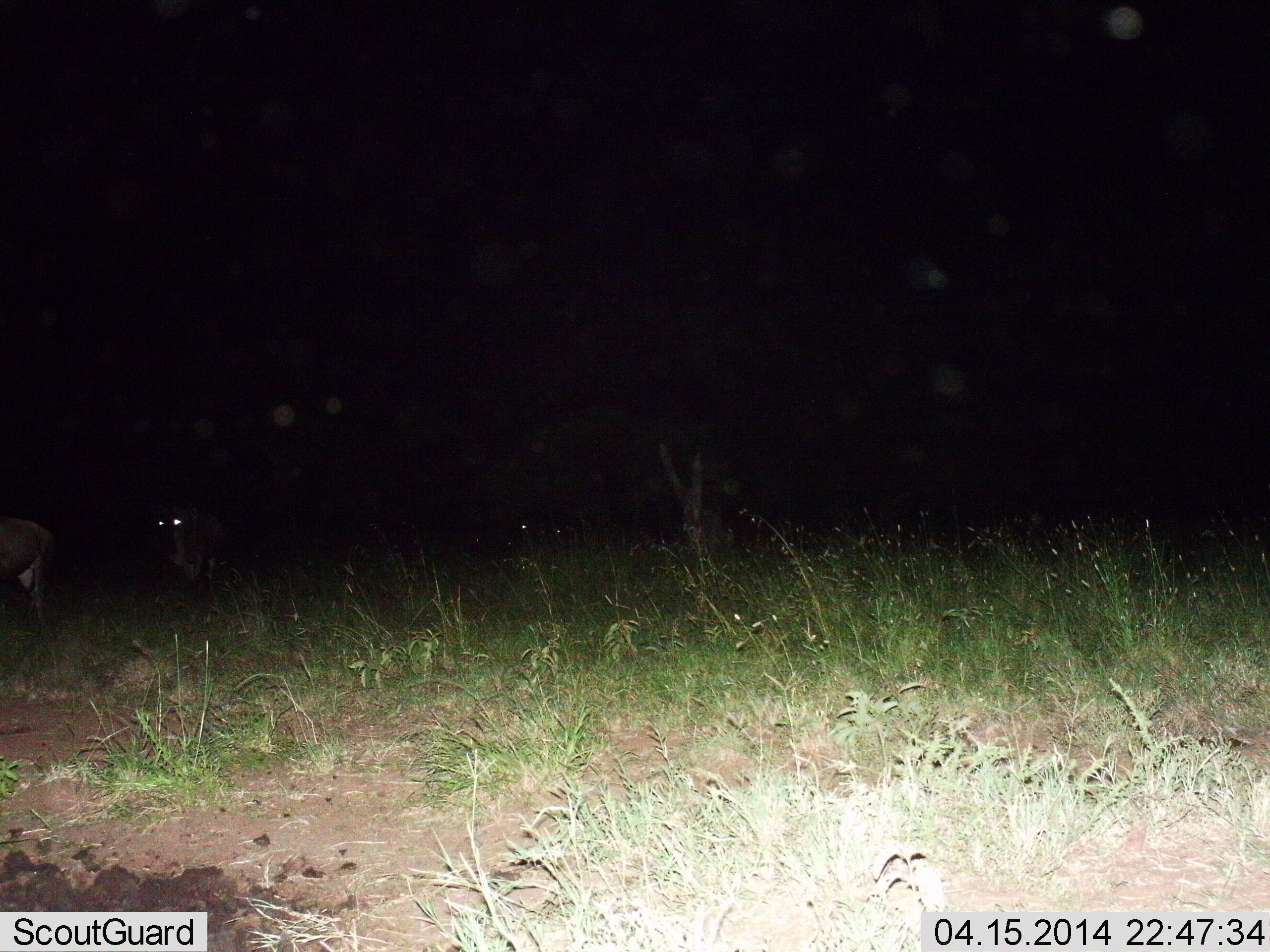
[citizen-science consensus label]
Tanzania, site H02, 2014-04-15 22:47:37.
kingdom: Animalia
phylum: Chordata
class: Mammalia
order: Artiodactyla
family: Bovidae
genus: Connochaetes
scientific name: Connochaetes taurinus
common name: blue wildebeest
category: wildebeest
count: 3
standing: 38%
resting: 12%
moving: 50%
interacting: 0%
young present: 0%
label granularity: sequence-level